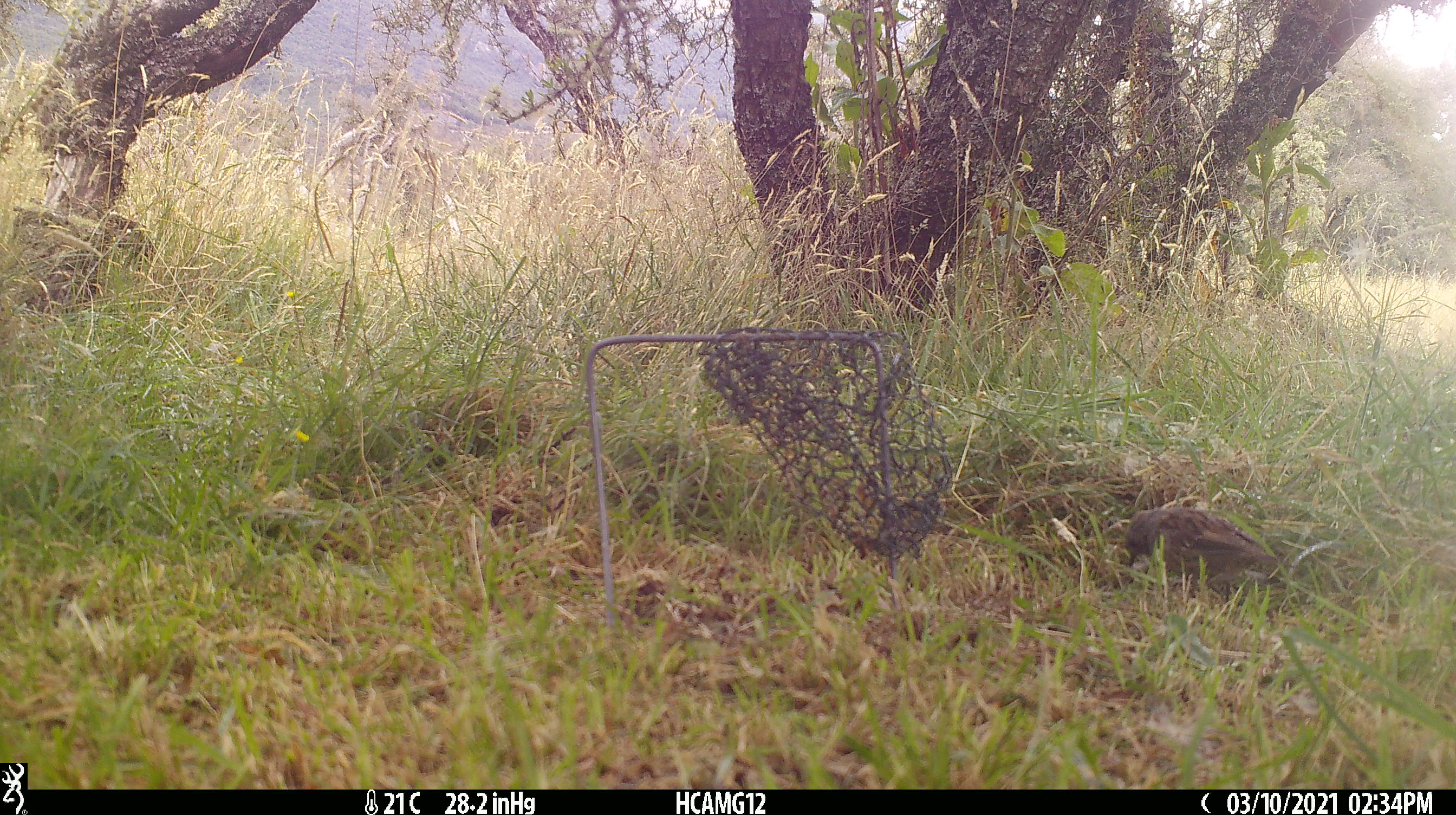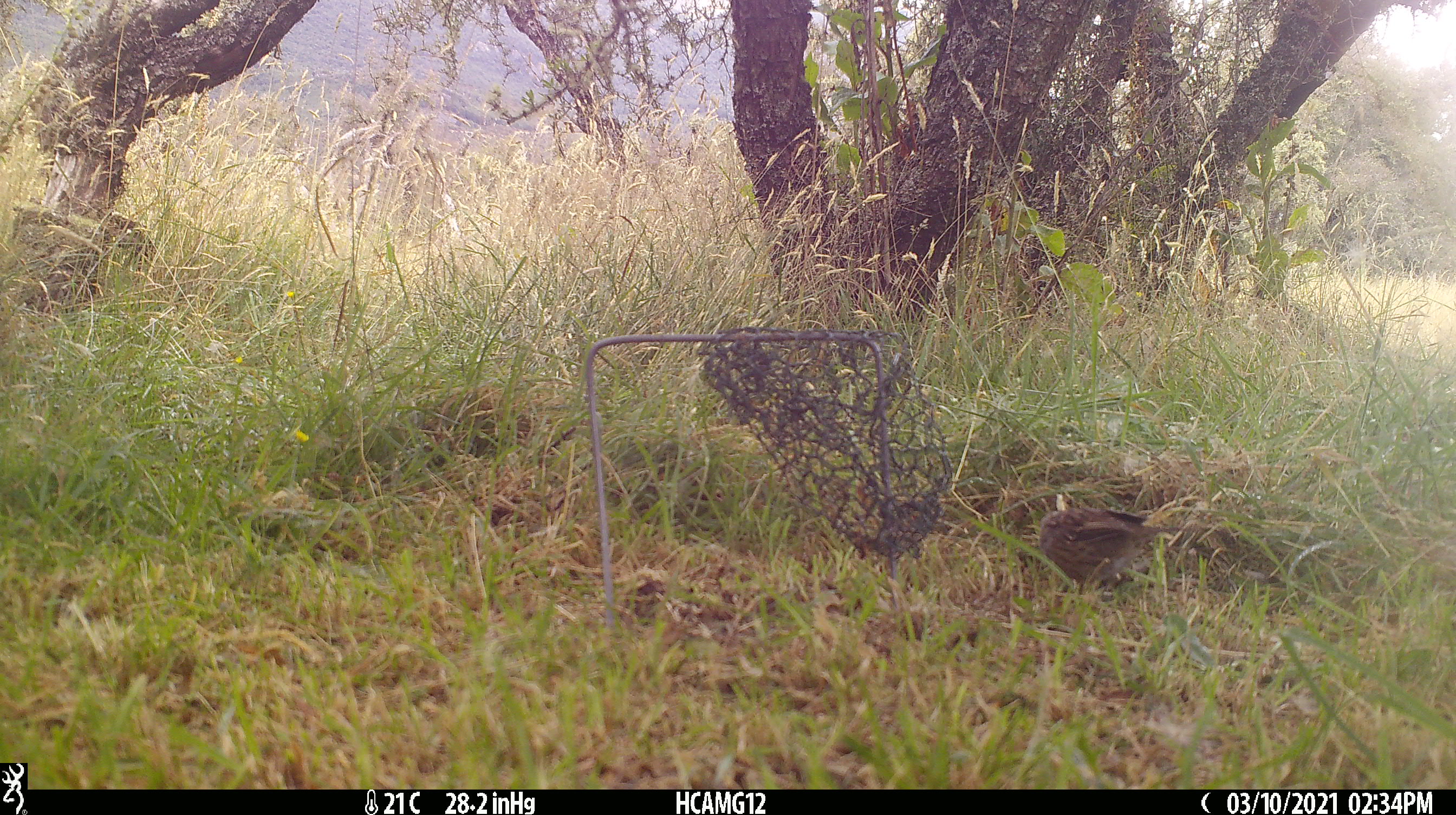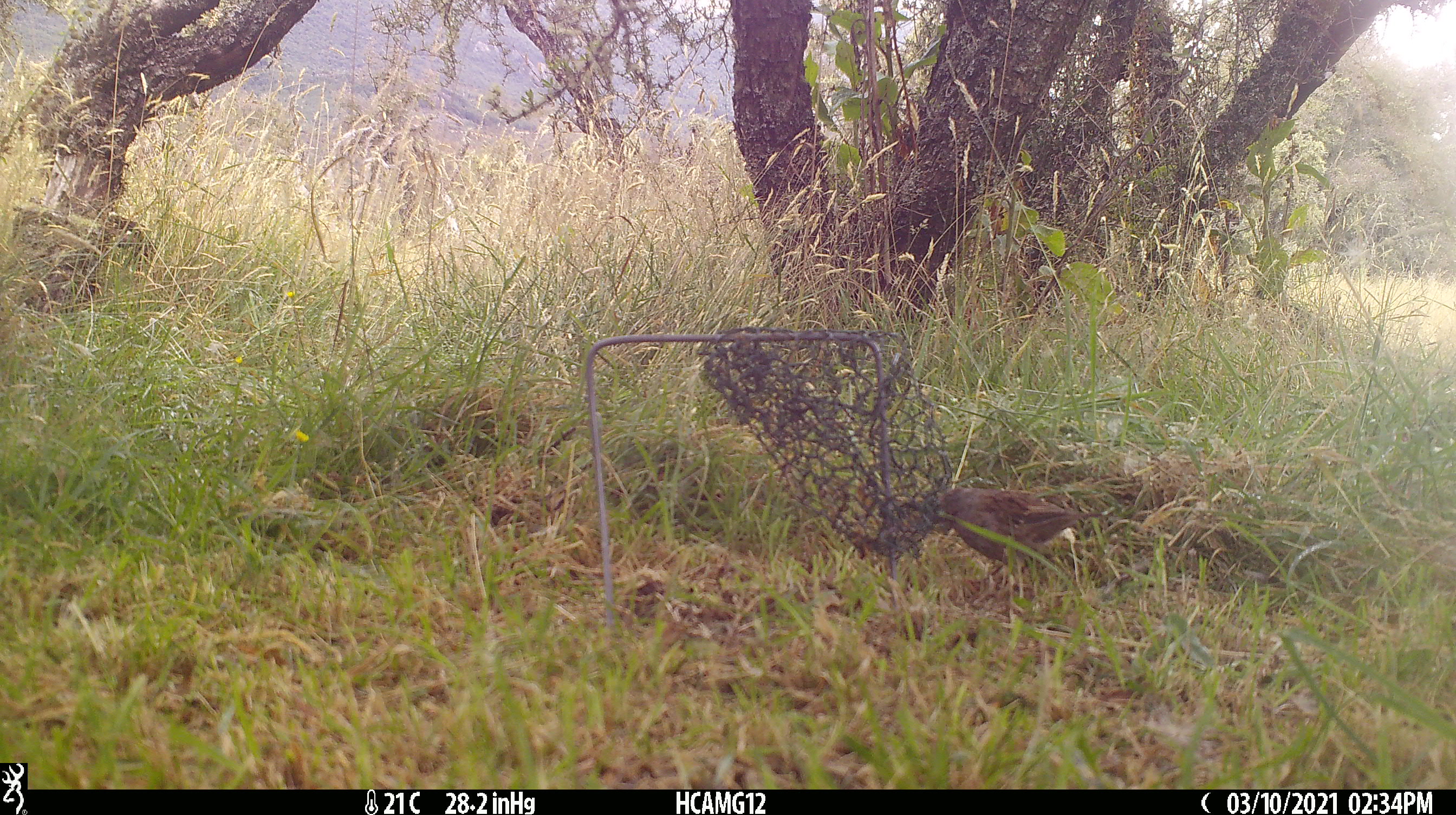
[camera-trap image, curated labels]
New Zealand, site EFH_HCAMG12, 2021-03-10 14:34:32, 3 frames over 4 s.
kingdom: Animalia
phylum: Chordata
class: Aves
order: Passeriformes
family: Prunellidae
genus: Prunella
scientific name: Prunella modularis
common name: dunnock